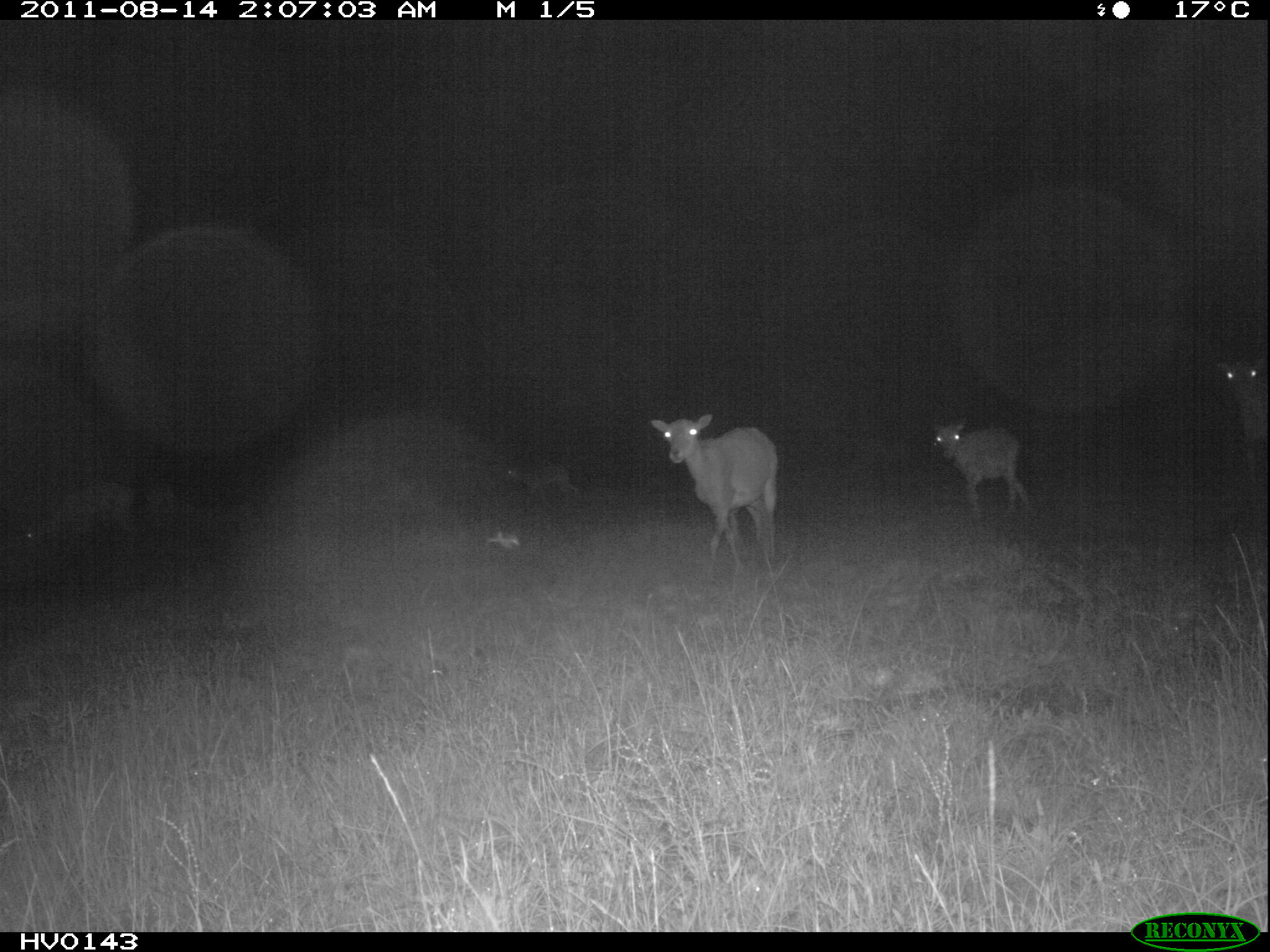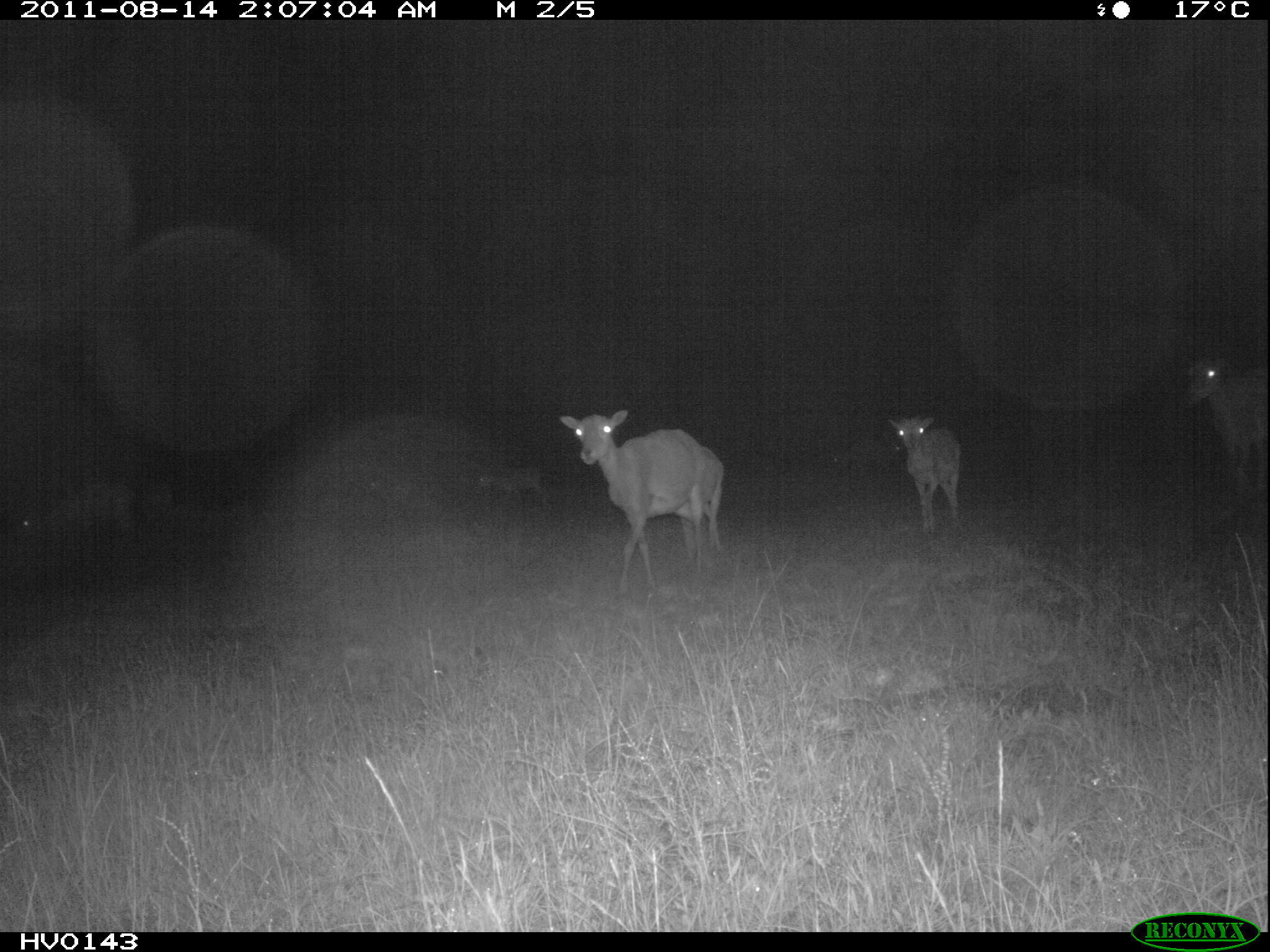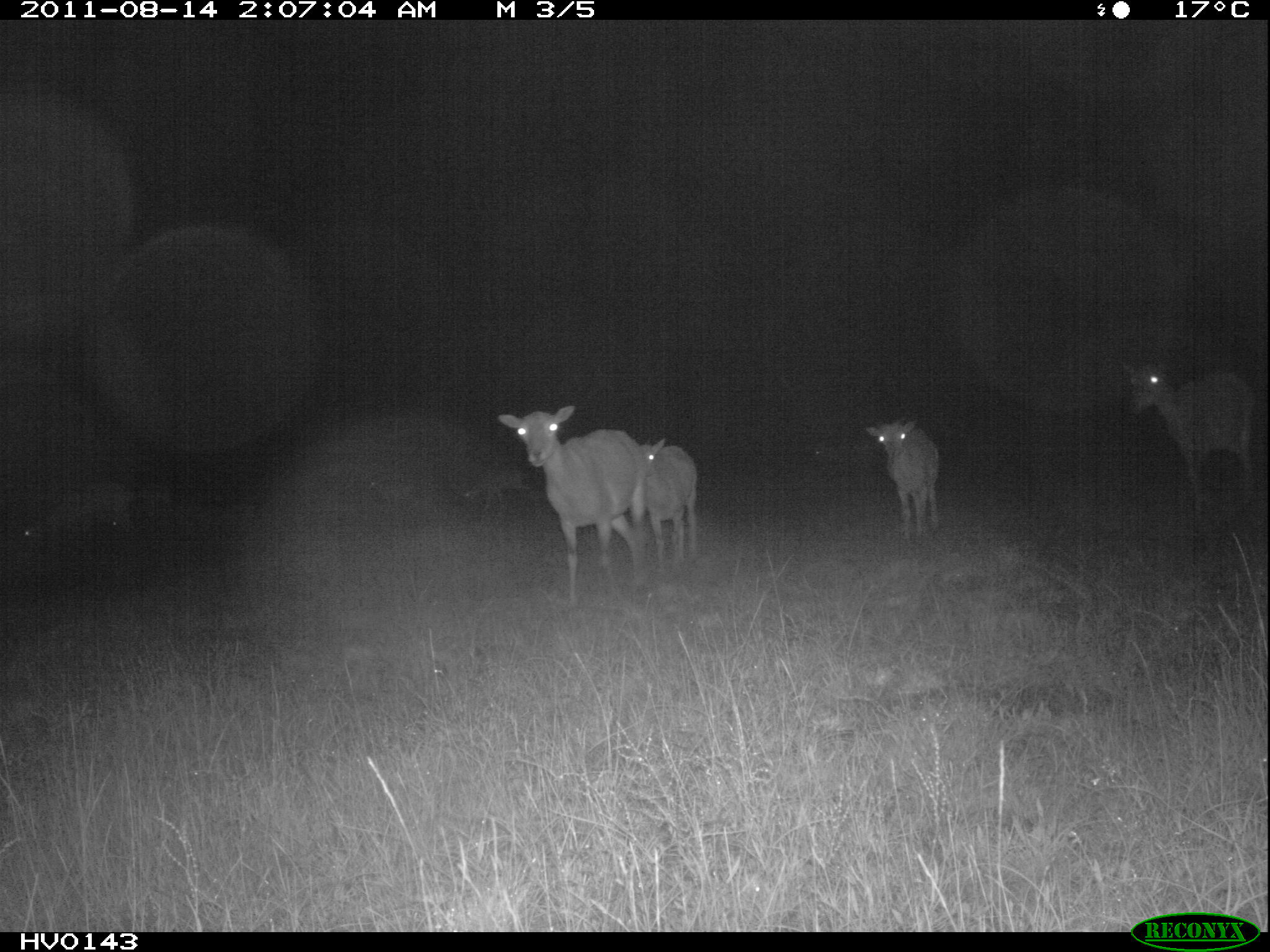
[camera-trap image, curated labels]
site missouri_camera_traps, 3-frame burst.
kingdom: Animalia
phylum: Chordata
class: Mammalia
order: Artiodactyla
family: Bovidae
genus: Ovis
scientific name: Ovis ammon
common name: mouflon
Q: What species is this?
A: Mouflon (Ovis ammon).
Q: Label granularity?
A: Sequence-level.